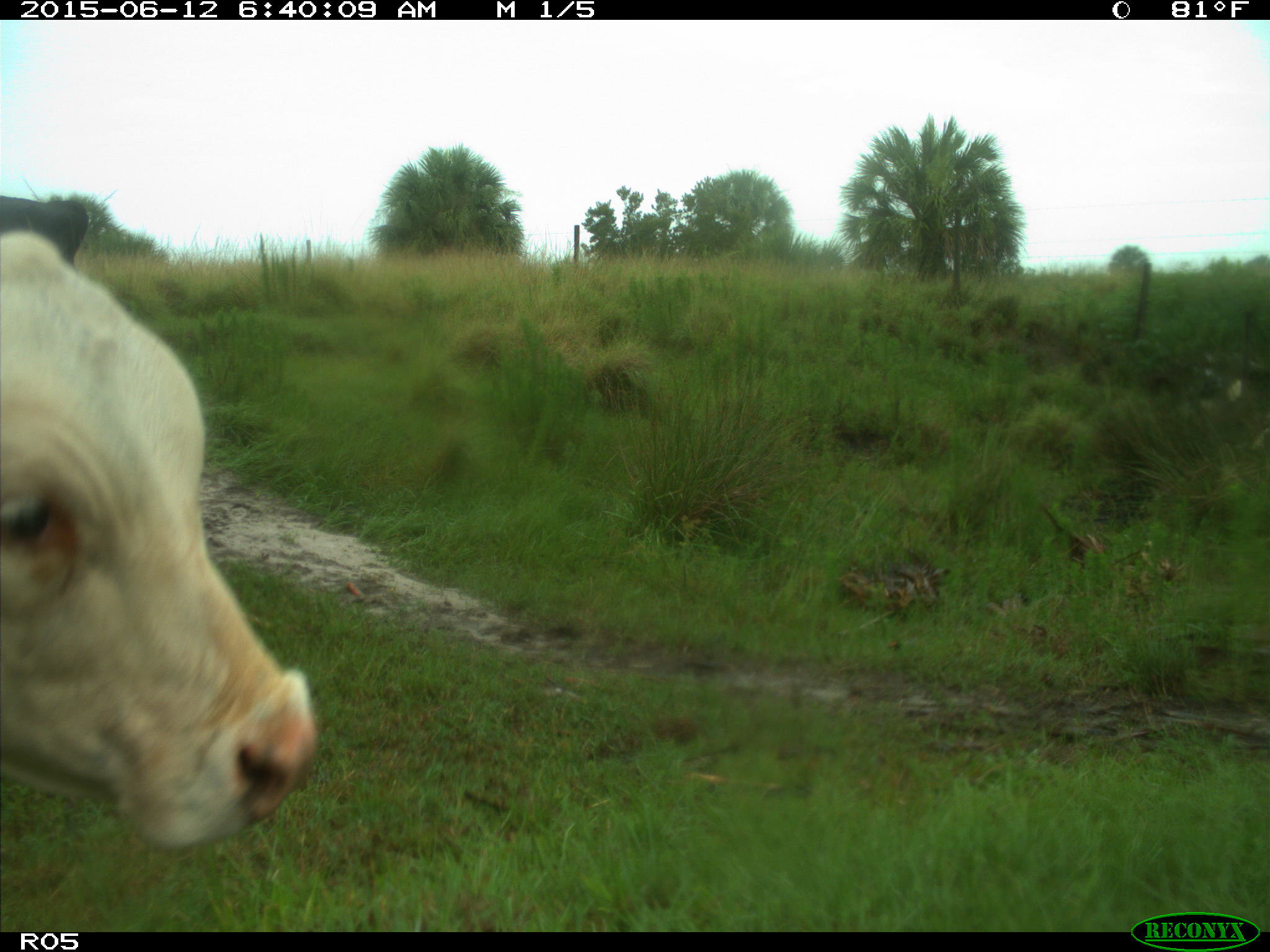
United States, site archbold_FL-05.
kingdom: Animalia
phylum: Chordata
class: Mammalia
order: Artiodactyla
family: Bovidae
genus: Bos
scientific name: Bos taurus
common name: domestic cow